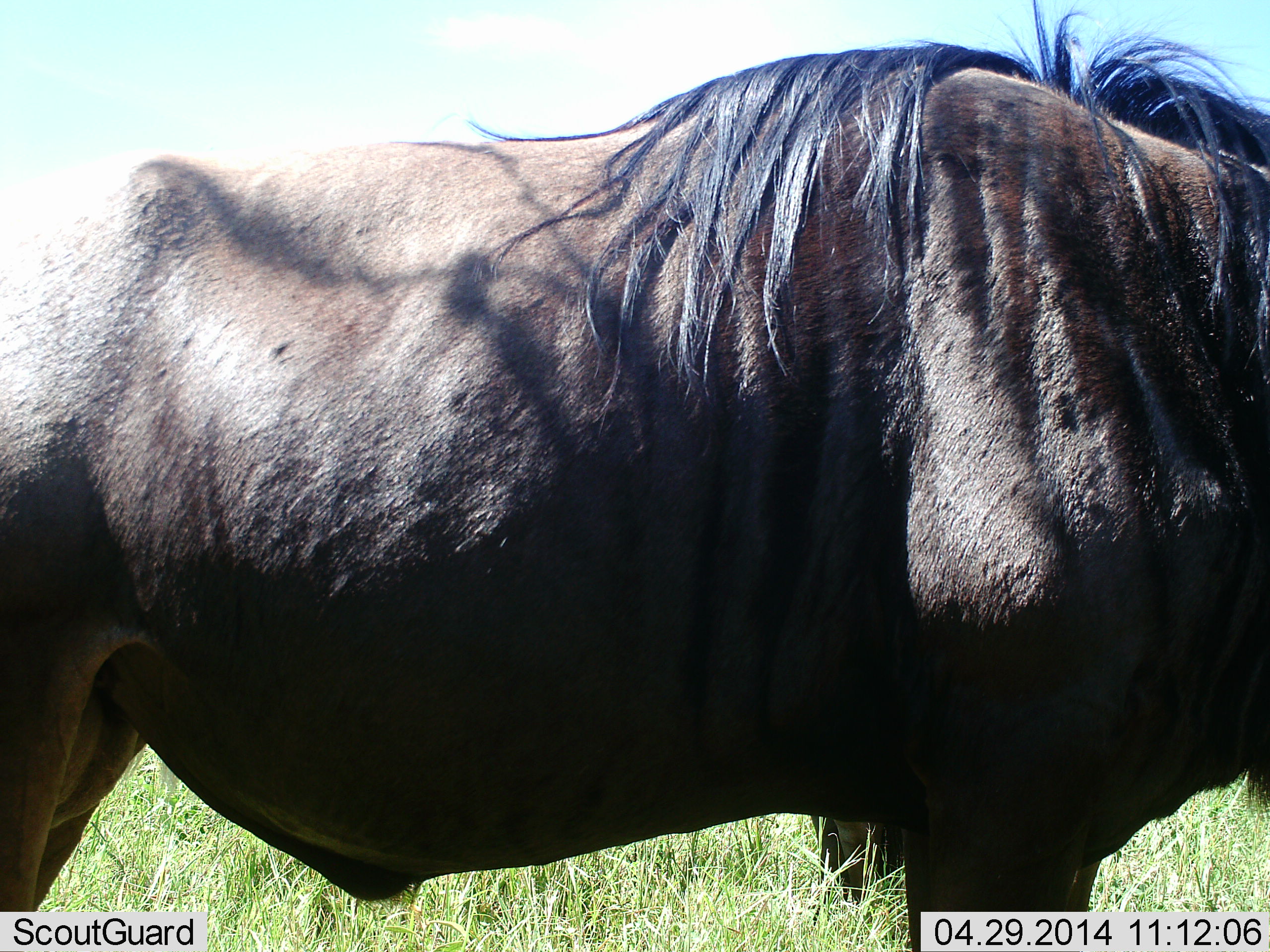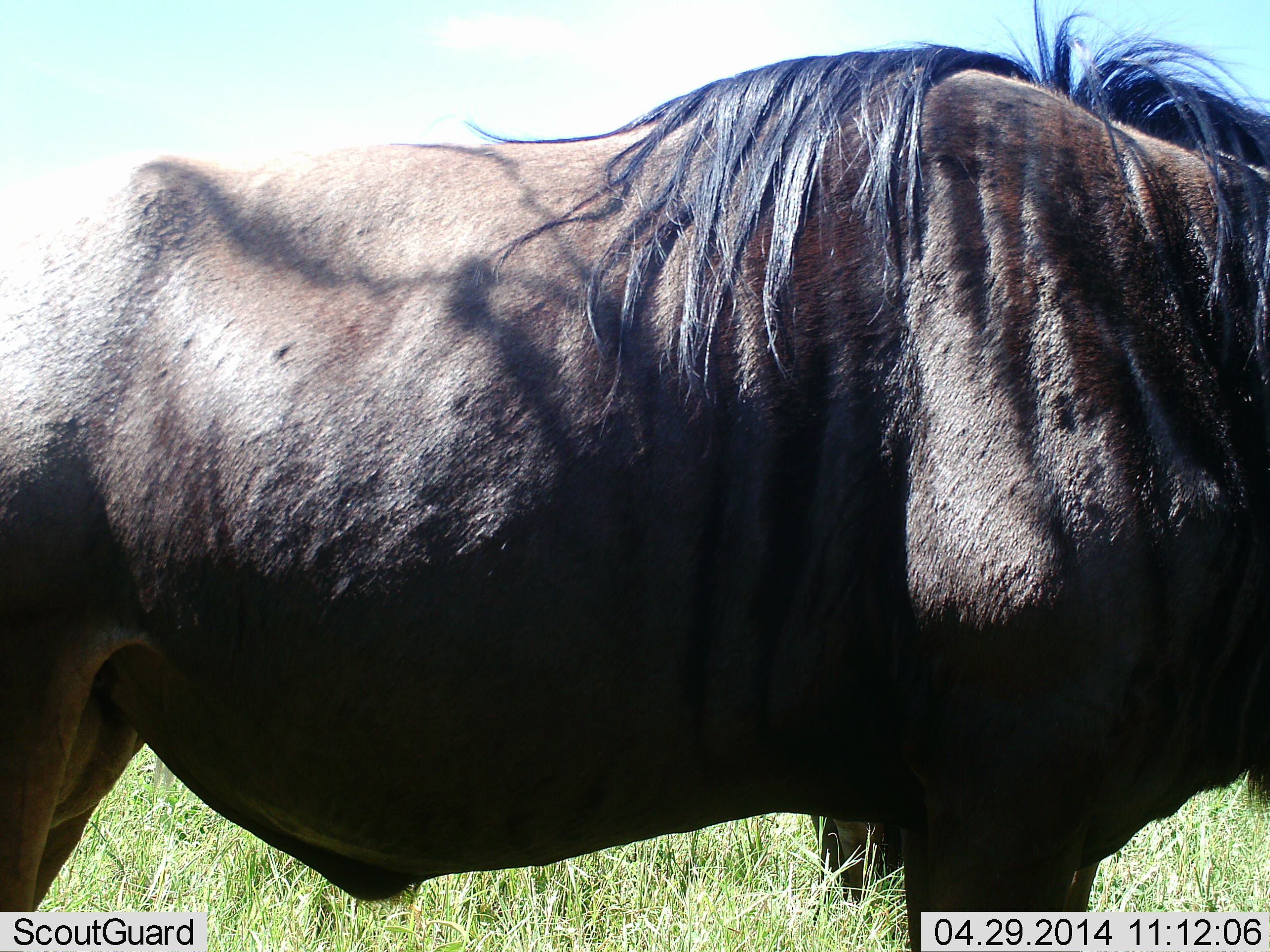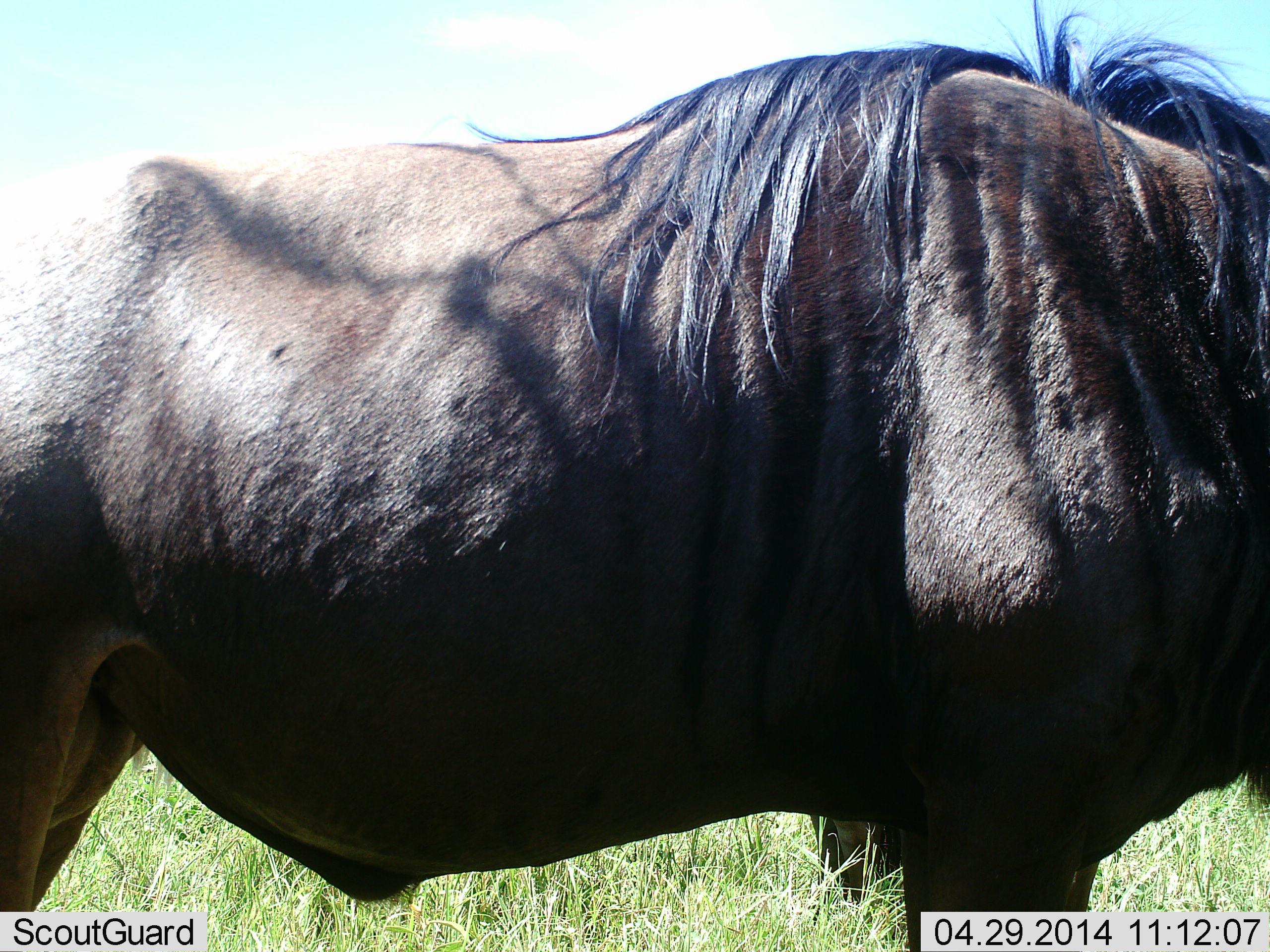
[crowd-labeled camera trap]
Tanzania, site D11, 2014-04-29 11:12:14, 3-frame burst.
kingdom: Animalia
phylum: Chordata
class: Mammalia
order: Artiodactyla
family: Bovidae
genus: Connochaetes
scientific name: Connochaetes taurinus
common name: blue wildebeest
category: wildebeest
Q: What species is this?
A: Wildebeest (blue wildebeest) (Connochaetes taurinus).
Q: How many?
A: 1.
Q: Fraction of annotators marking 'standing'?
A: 100%.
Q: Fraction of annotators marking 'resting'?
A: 0%.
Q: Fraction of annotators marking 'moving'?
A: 0%.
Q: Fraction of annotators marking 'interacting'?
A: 0%.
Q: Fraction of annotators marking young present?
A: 0%.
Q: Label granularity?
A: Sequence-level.